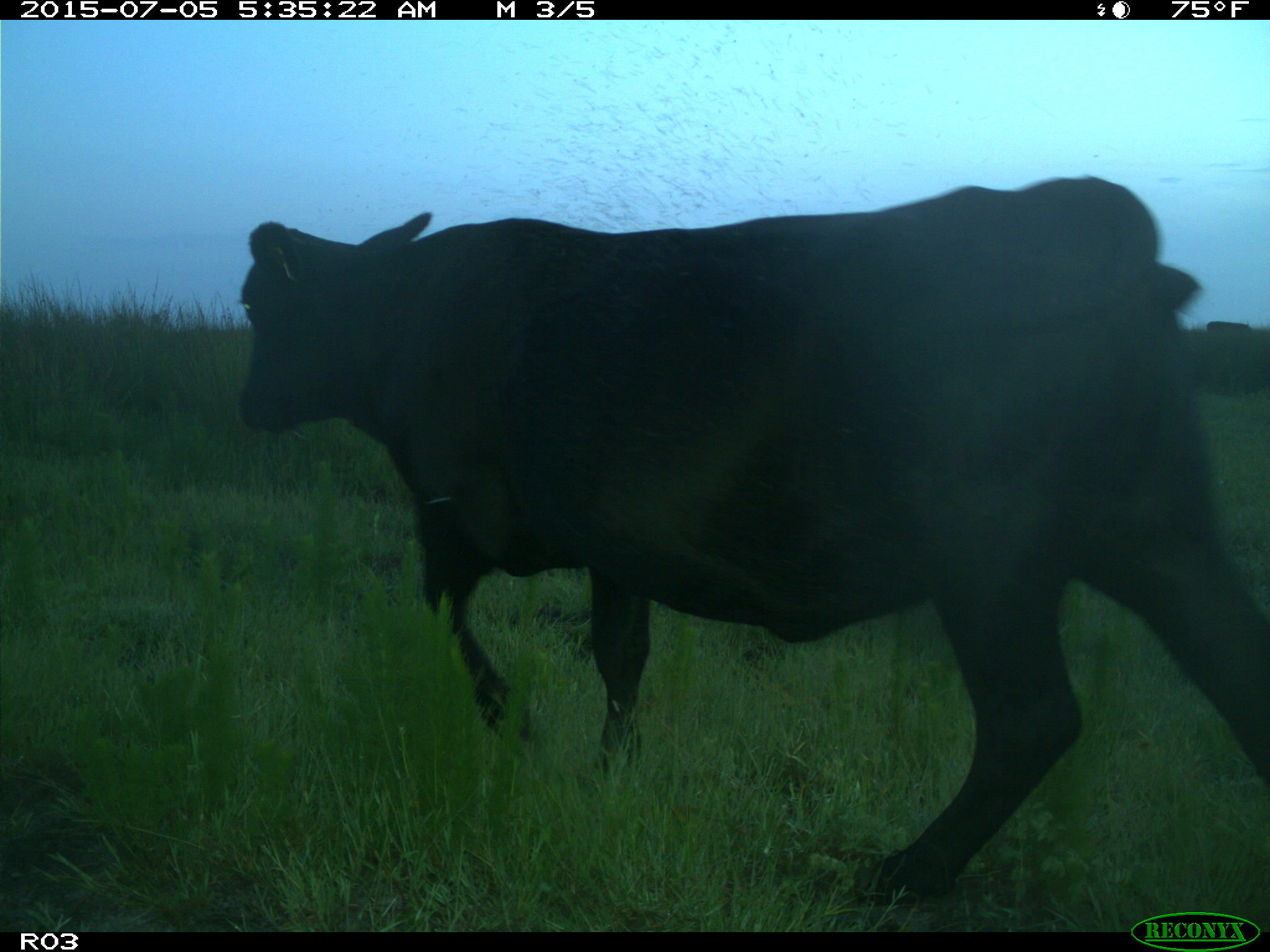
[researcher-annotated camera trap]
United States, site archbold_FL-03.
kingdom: Animalia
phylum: Chordata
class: Mammalia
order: Artiodactyla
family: Bovidae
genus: Bos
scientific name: Bos taurus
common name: domestic cow